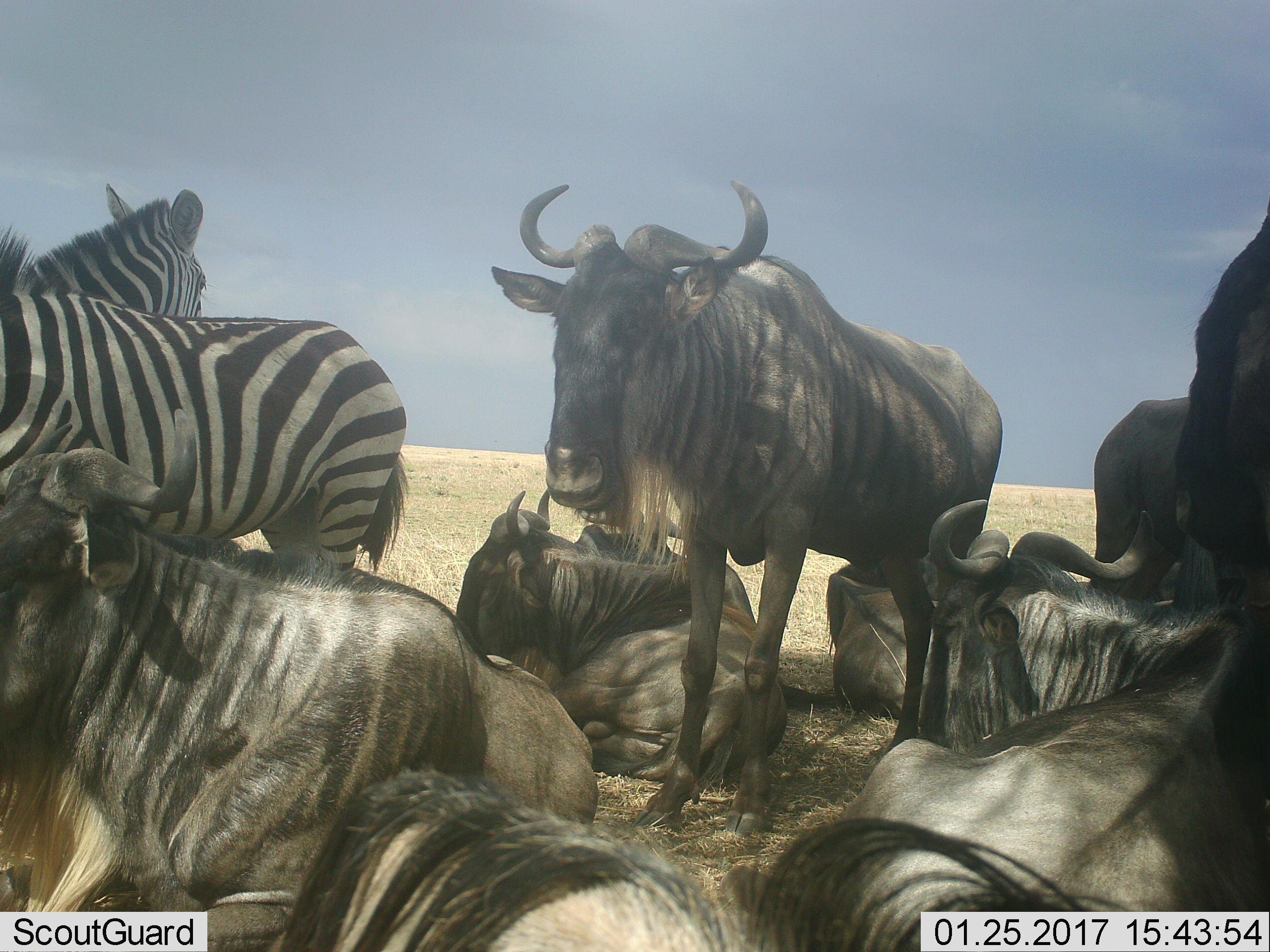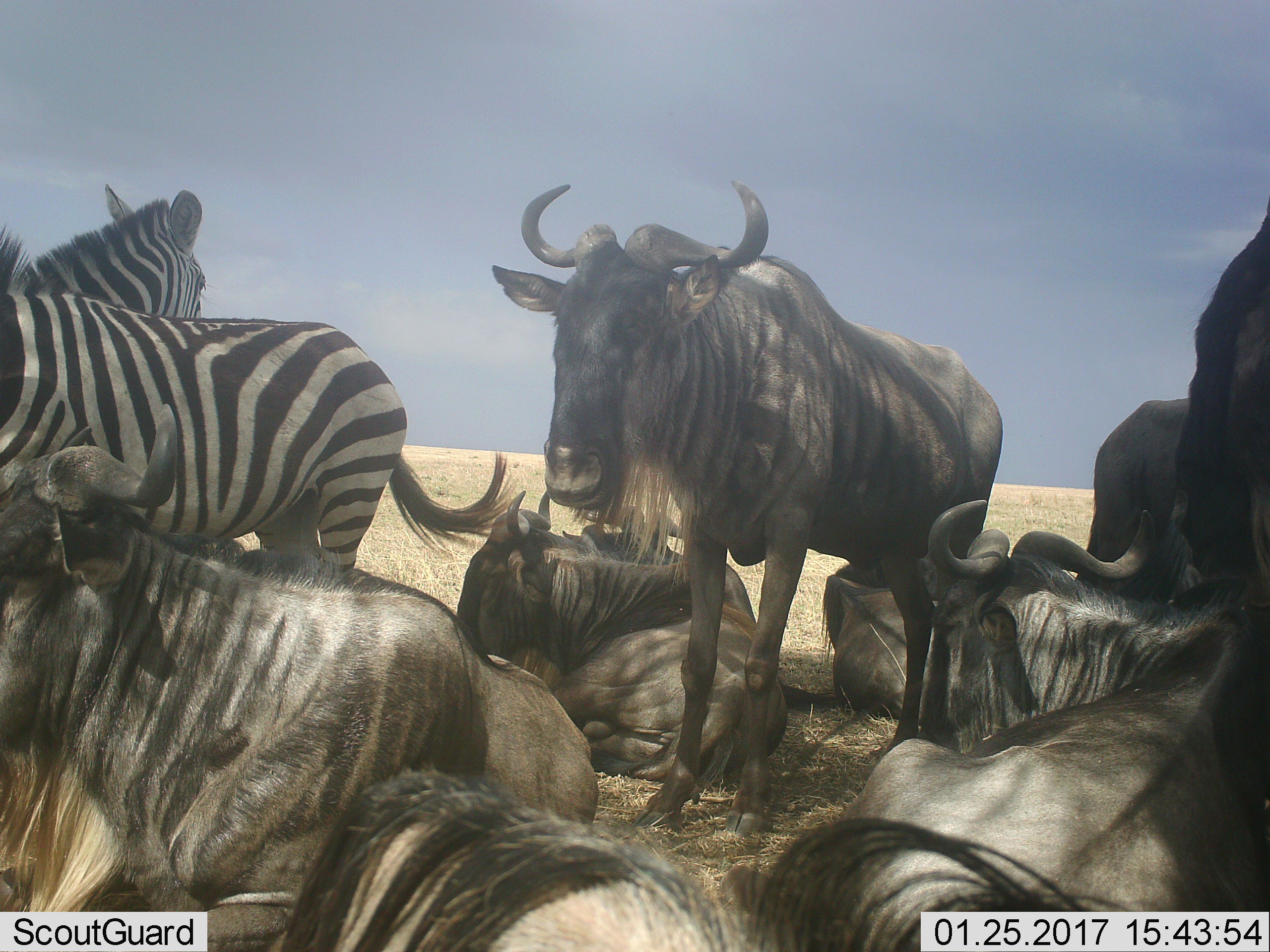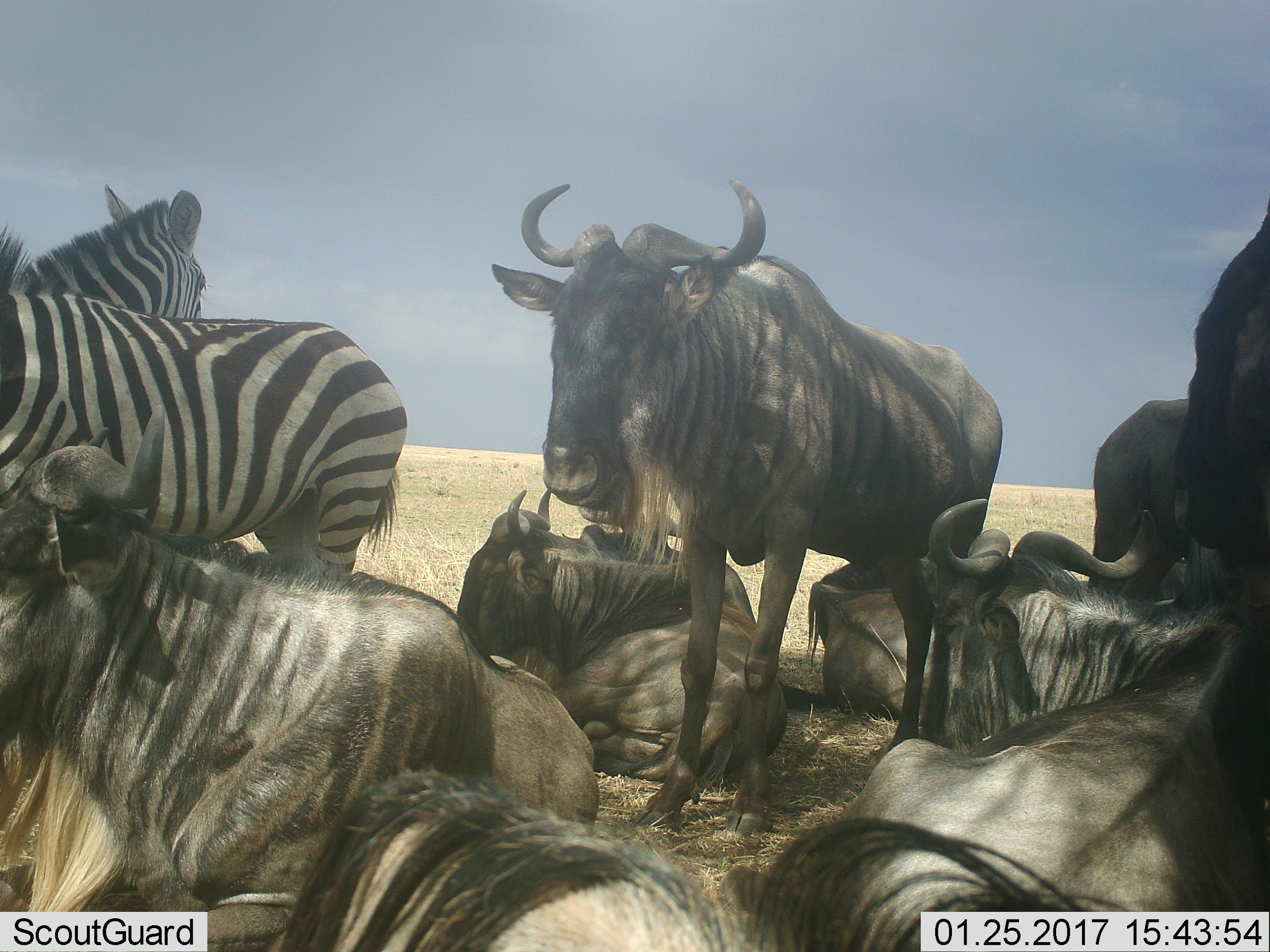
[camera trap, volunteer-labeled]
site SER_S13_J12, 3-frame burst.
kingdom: Animalia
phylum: Chordata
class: Mammalia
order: Artiodactyla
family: Bovidae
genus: Connochaetes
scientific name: Connochaetes taurinus taurinus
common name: blue wildebeest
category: wildebeestblue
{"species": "wildebeestblue (blue wildebeest) (Connochaetes taurinus taurinus)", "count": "8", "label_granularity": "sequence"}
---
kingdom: Animalia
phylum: Chordata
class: Mammalia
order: Perissodactyla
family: Equidae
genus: Equus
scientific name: Equus quagga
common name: plains zebra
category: zebraplains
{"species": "zebraplains (plains zebra) (Equus quagga)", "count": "2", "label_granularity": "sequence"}